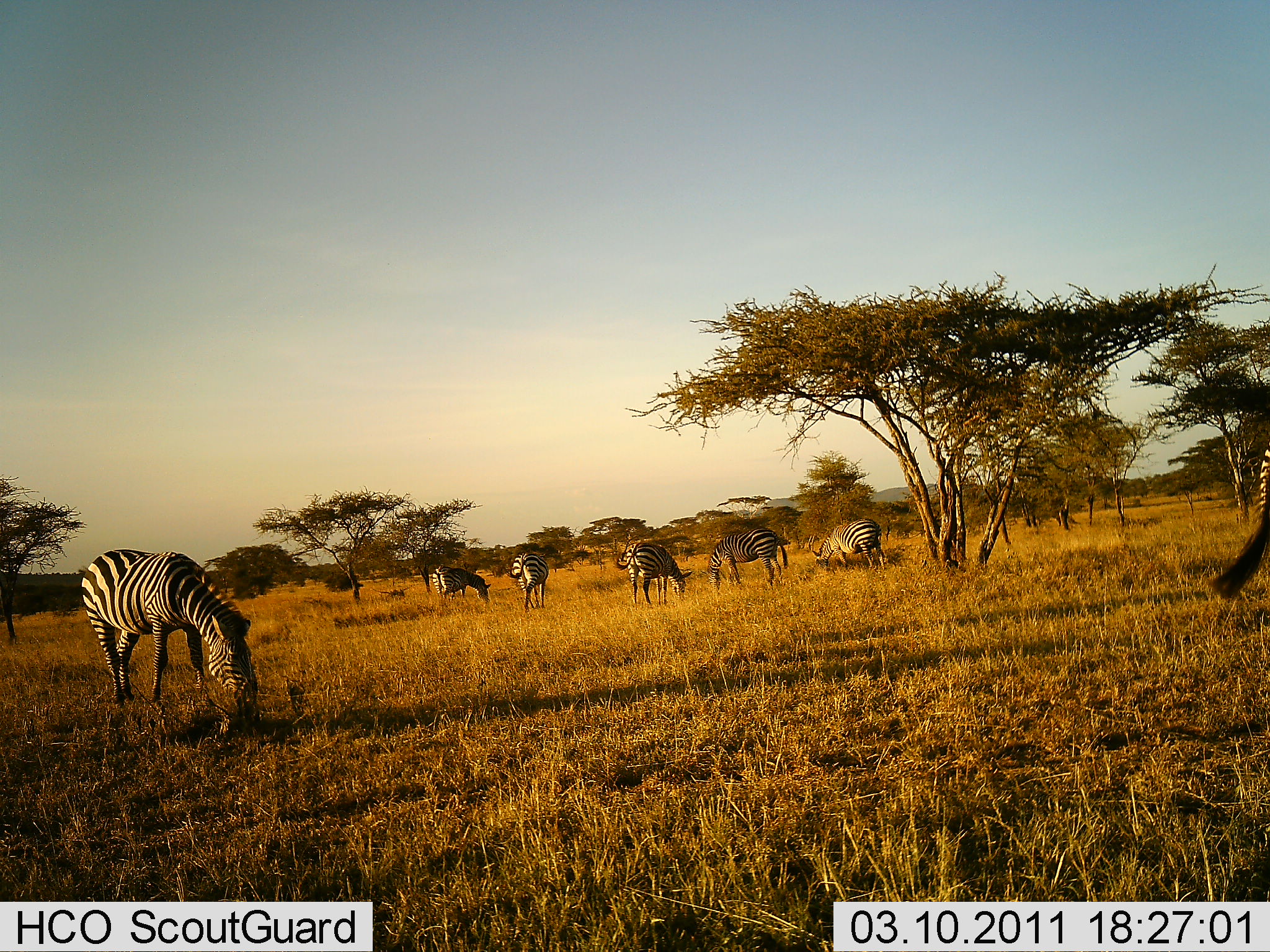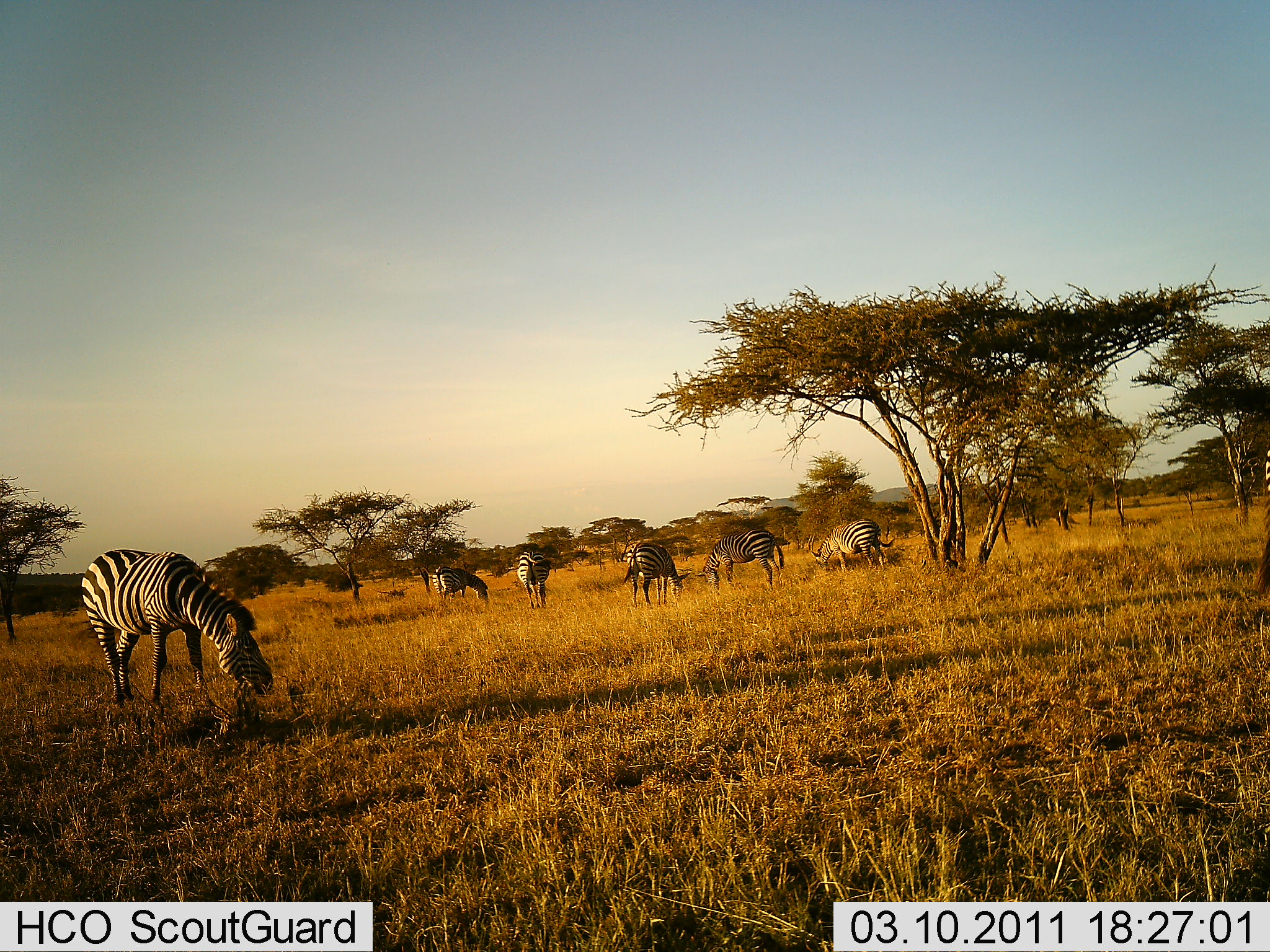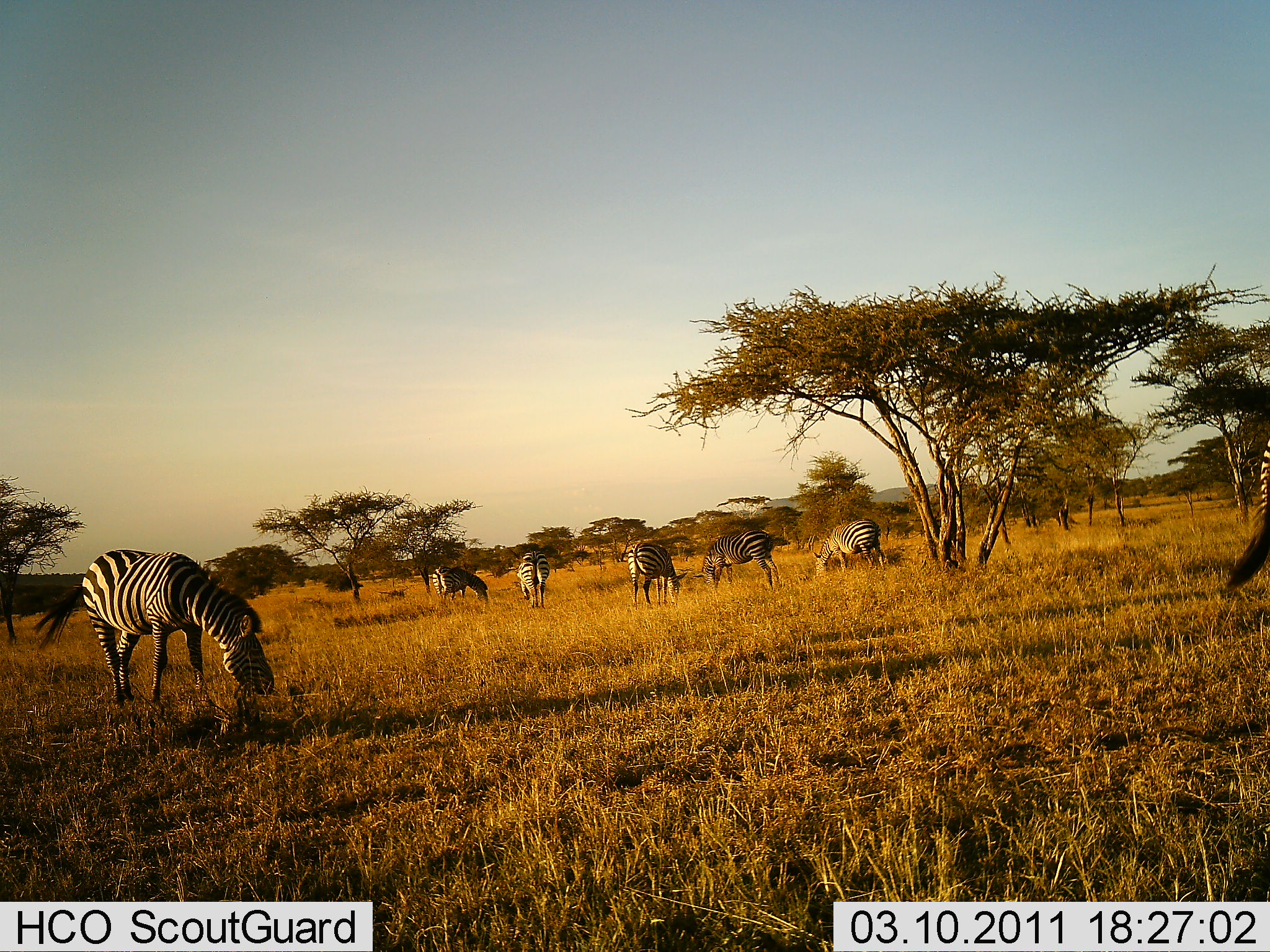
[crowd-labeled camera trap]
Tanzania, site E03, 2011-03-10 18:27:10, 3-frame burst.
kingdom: Animalia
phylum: Chordata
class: Mammalia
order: Perissodactyla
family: Equidae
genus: Equus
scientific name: Equus quagga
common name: plains zebra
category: zebra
Zebra (plains zebra) (Equus quagga), count 7. Behavior (volunteer vote fractions): standing 25%, resting 0%, moving 0%, interacting 0%. Young present (vote fraction): 0%. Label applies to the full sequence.